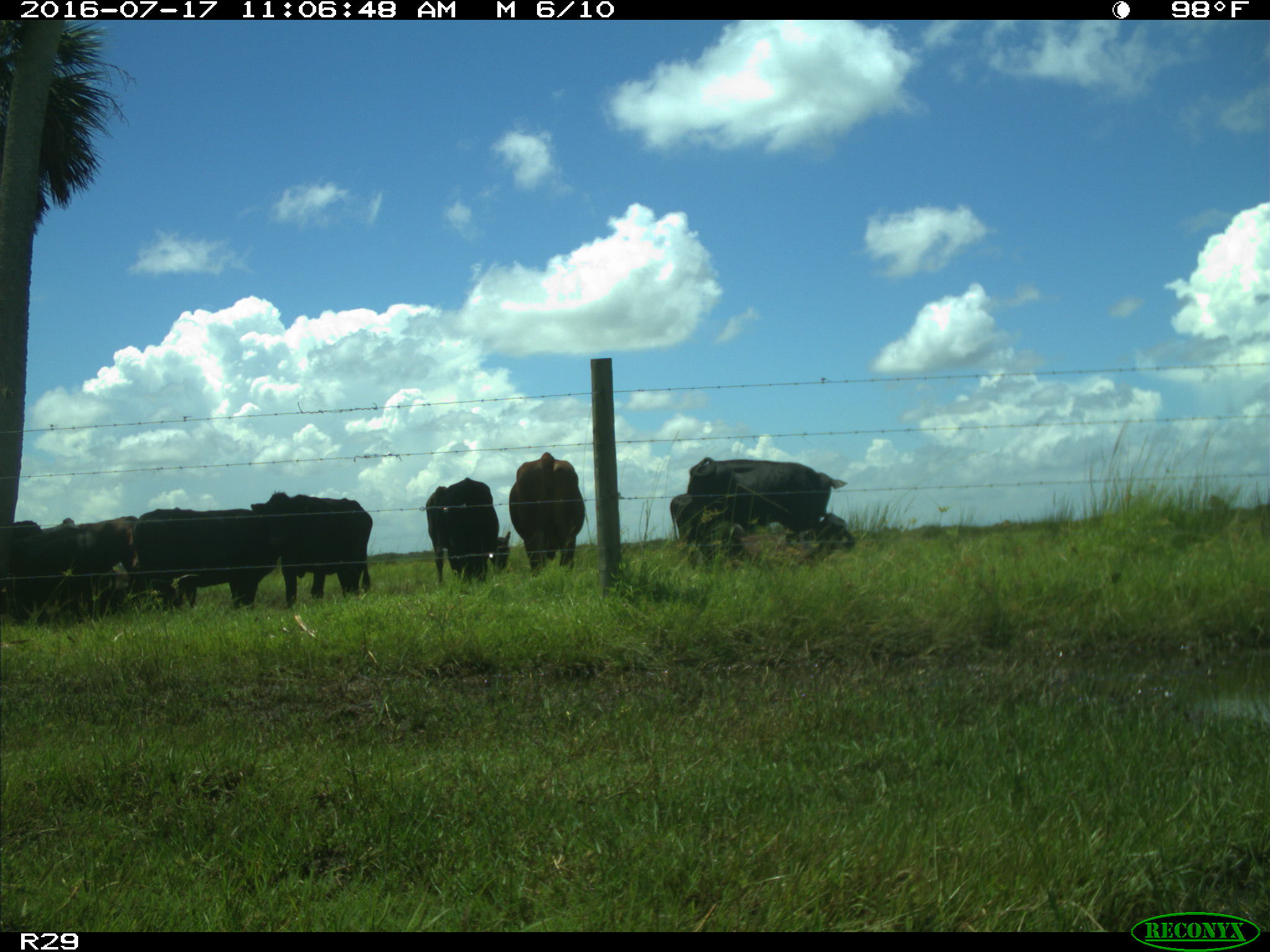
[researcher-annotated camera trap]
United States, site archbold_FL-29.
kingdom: Animalia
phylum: Chordata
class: Mammalia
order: Artiodactyla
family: Bovidae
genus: Bos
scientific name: Bos taurus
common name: domestic cow